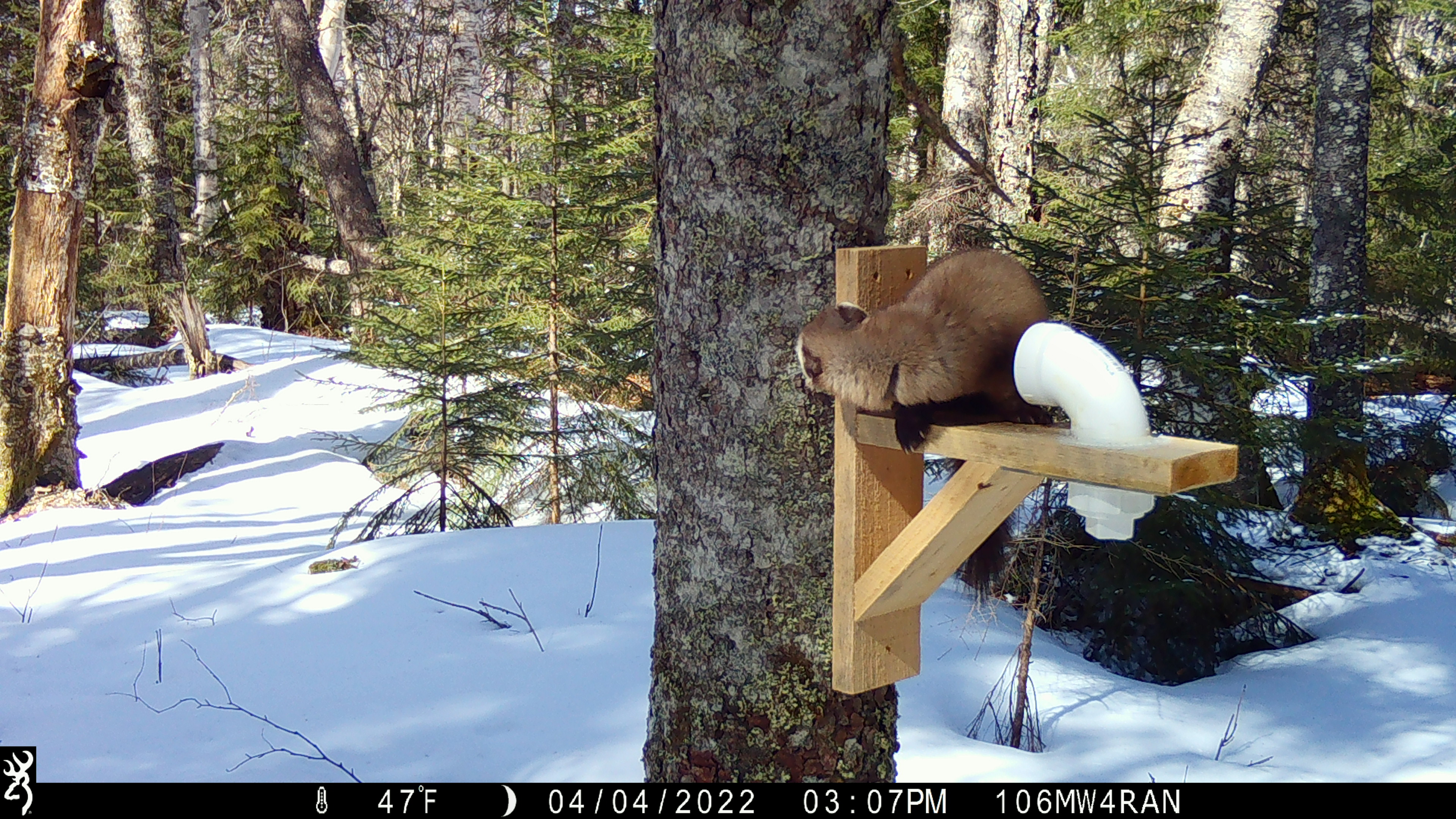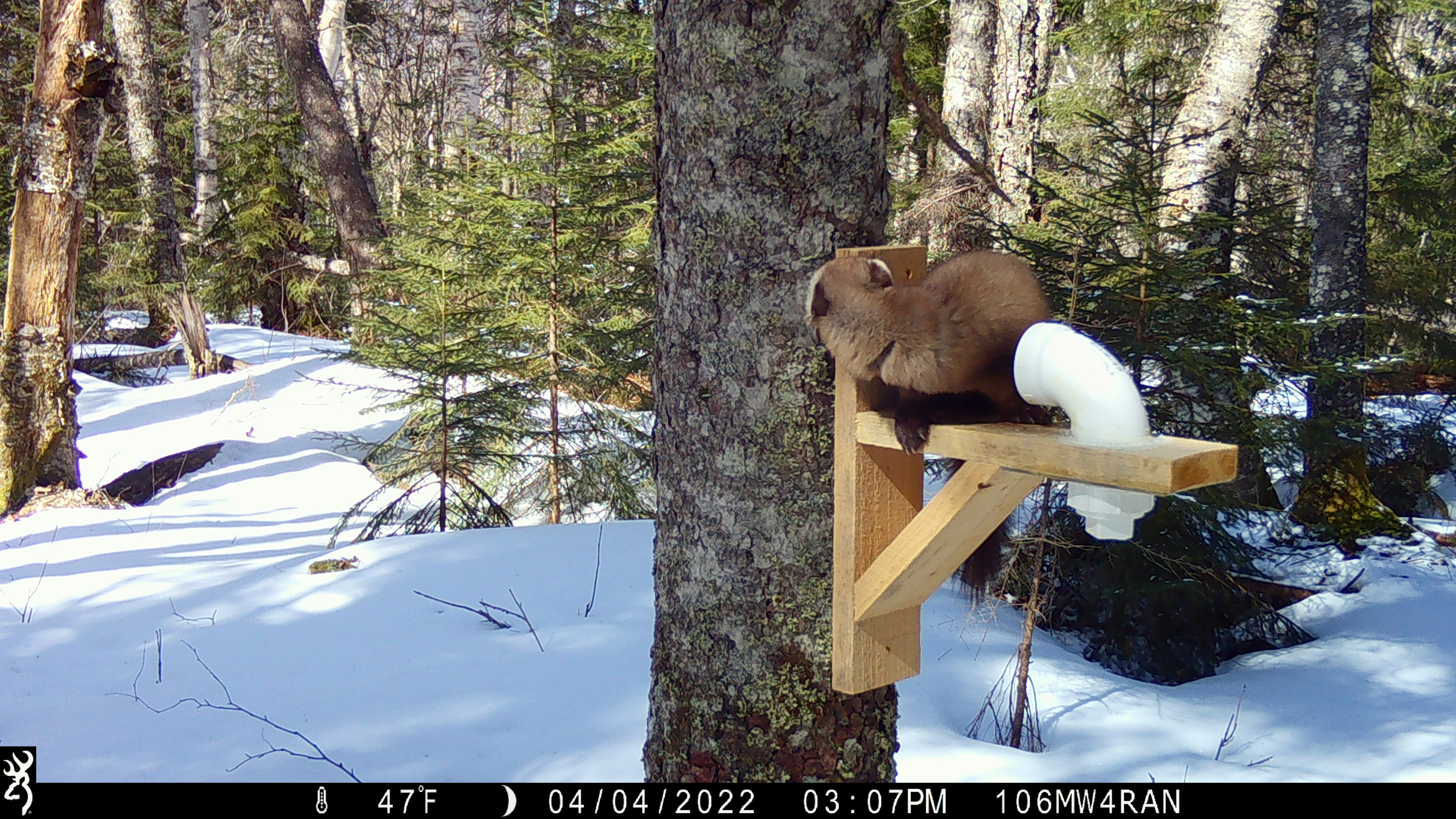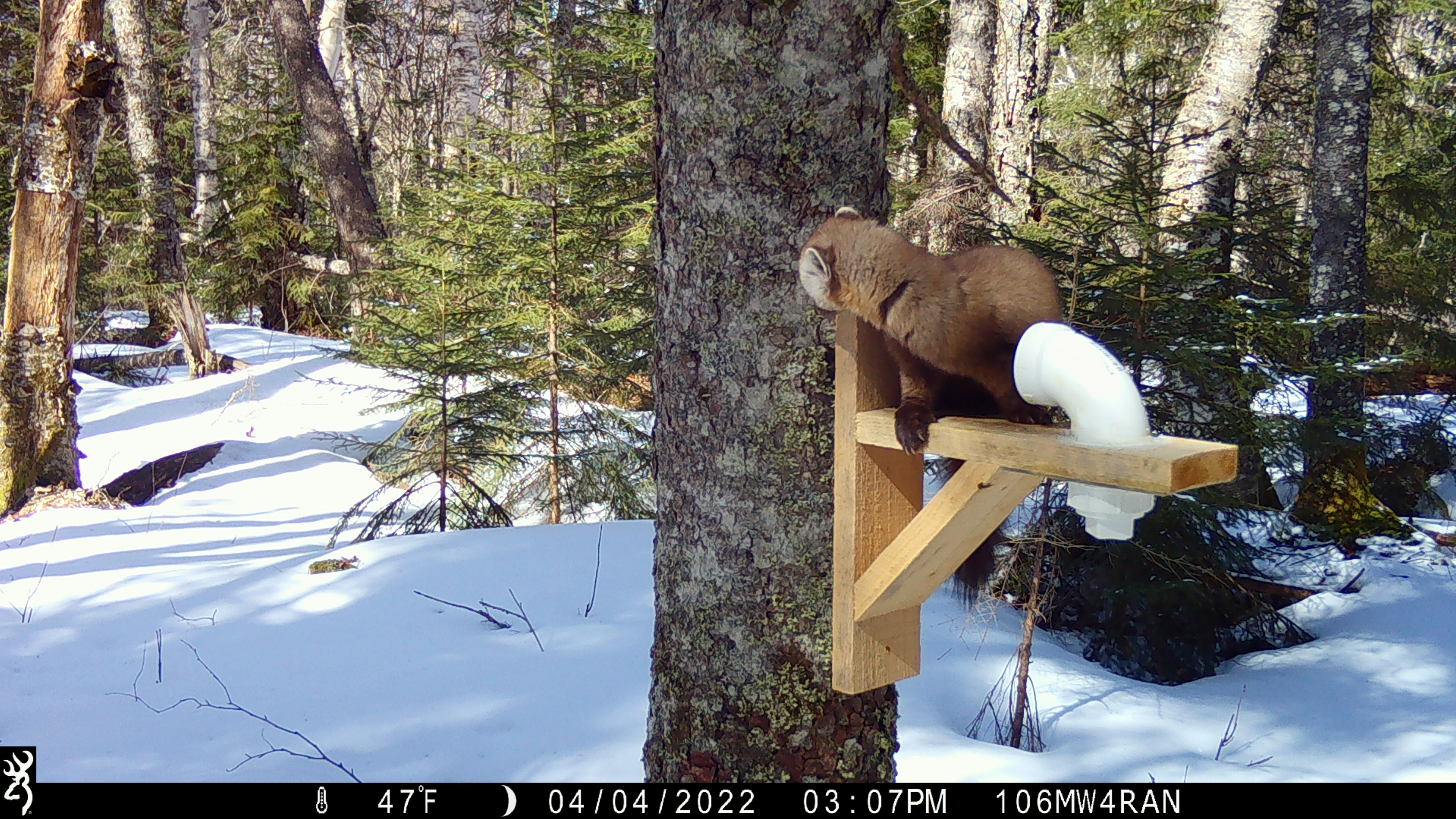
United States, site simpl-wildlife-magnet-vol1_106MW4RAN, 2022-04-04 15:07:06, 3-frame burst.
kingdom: Animalia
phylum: Chordata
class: Mammalia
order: Carnivora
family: Mustelidae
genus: Martes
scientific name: Martes americana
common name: american marten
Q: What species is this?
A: American marten (Martes americana).